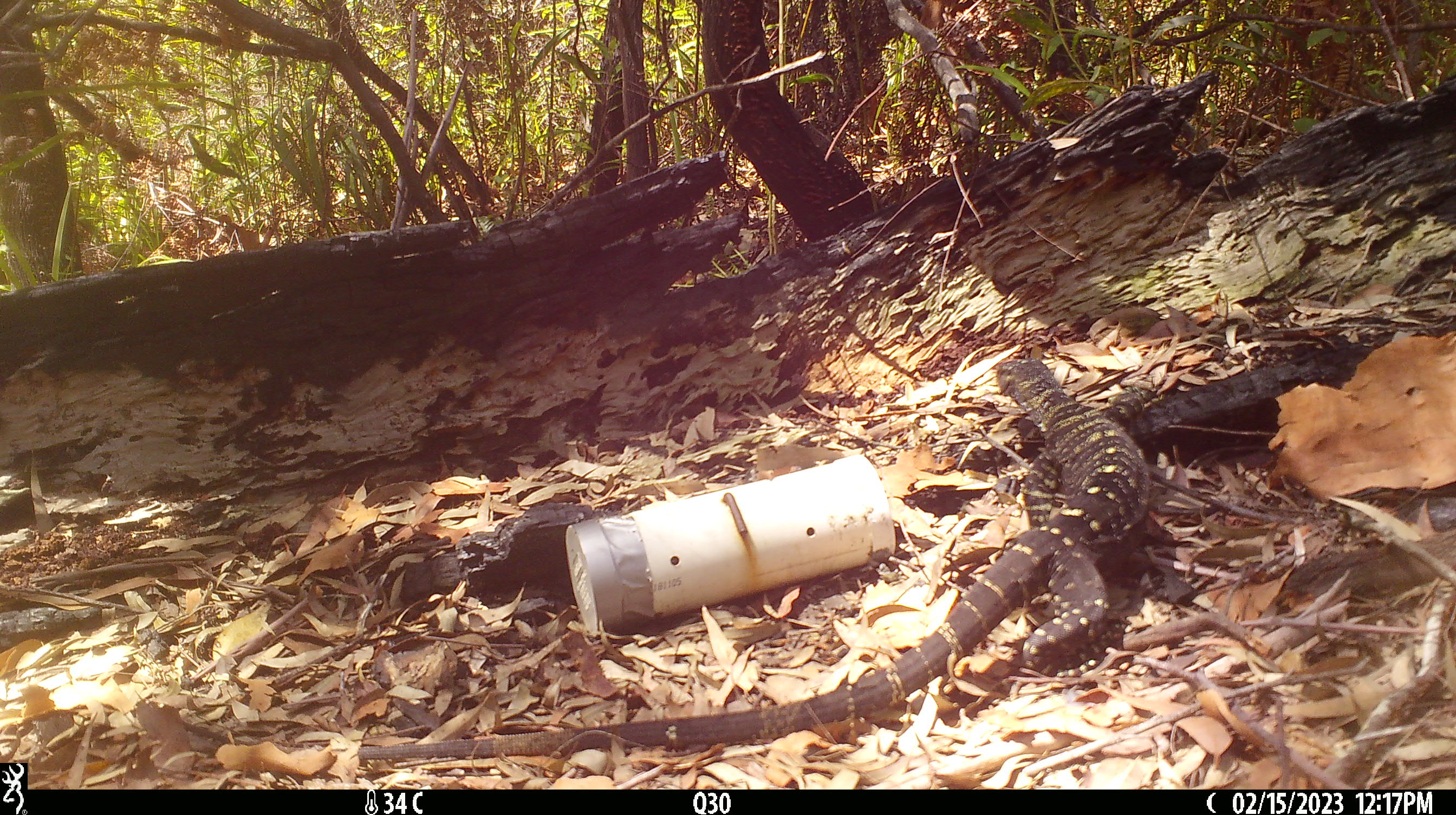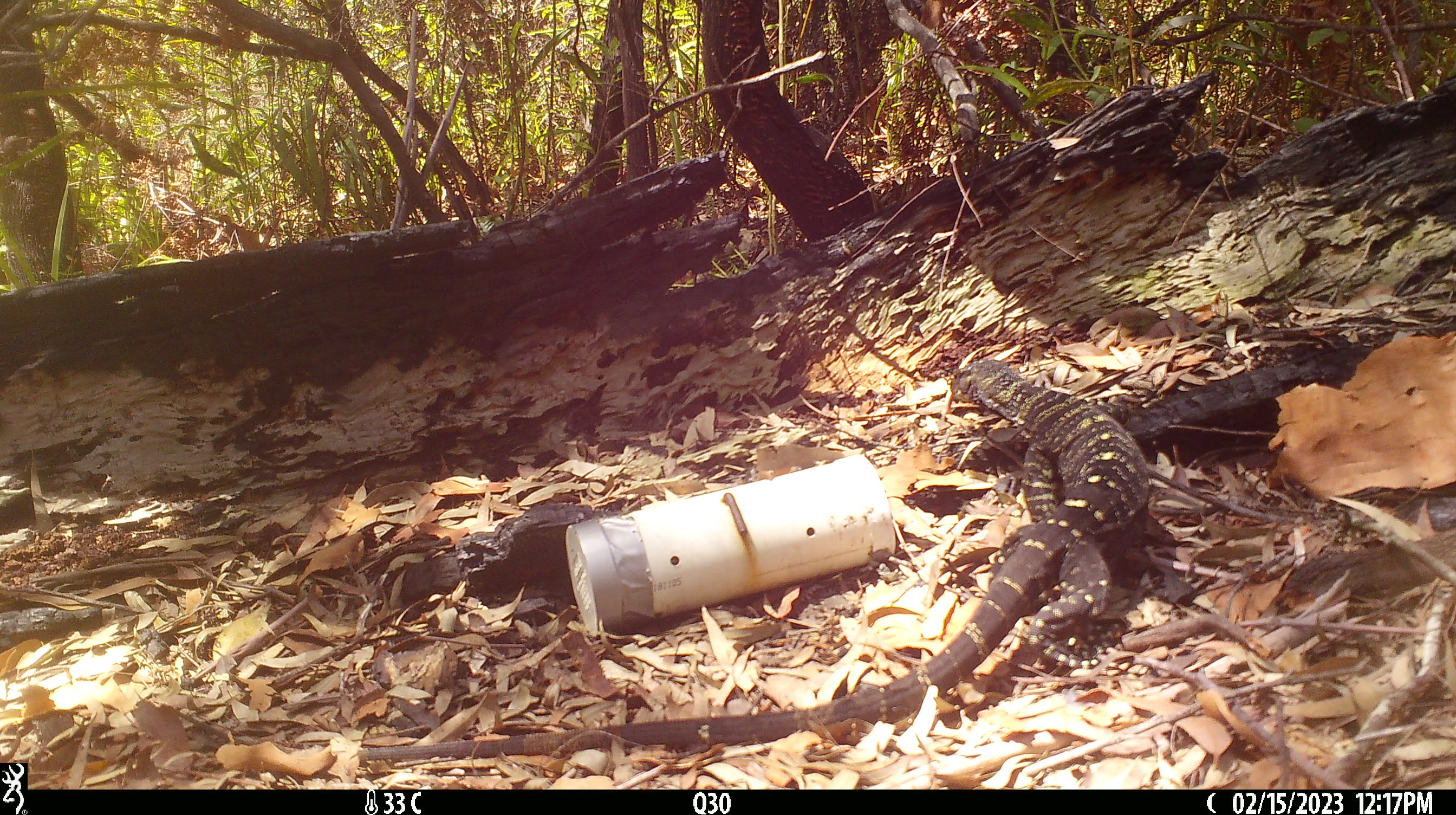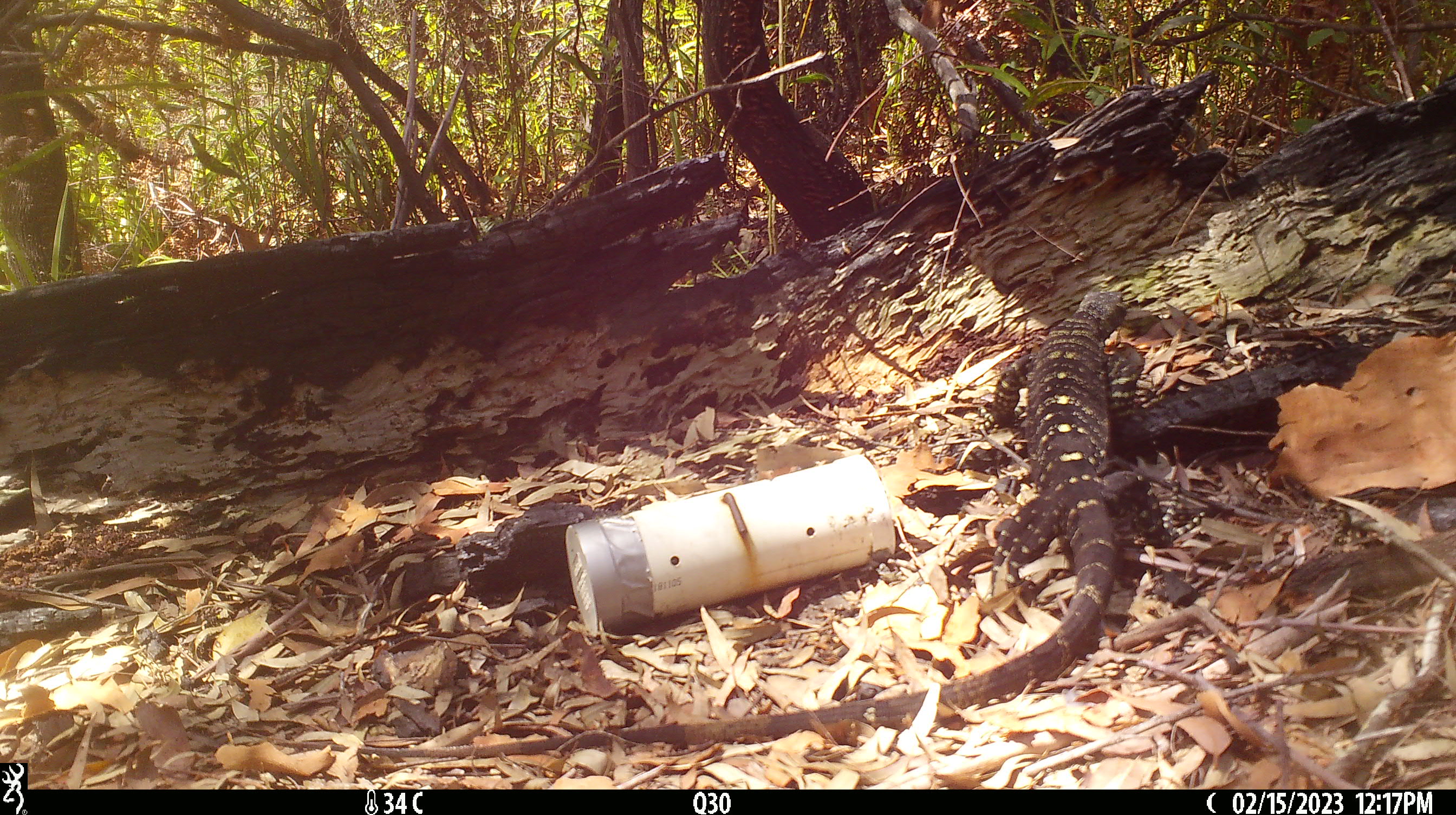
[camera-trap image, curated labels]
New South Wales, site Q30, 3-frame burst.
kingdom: Animalia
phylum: Chordata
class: Reptilia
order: Squamata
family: Varanidae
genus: Varanus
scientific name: Varanus varius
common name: lace monitor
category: goanna